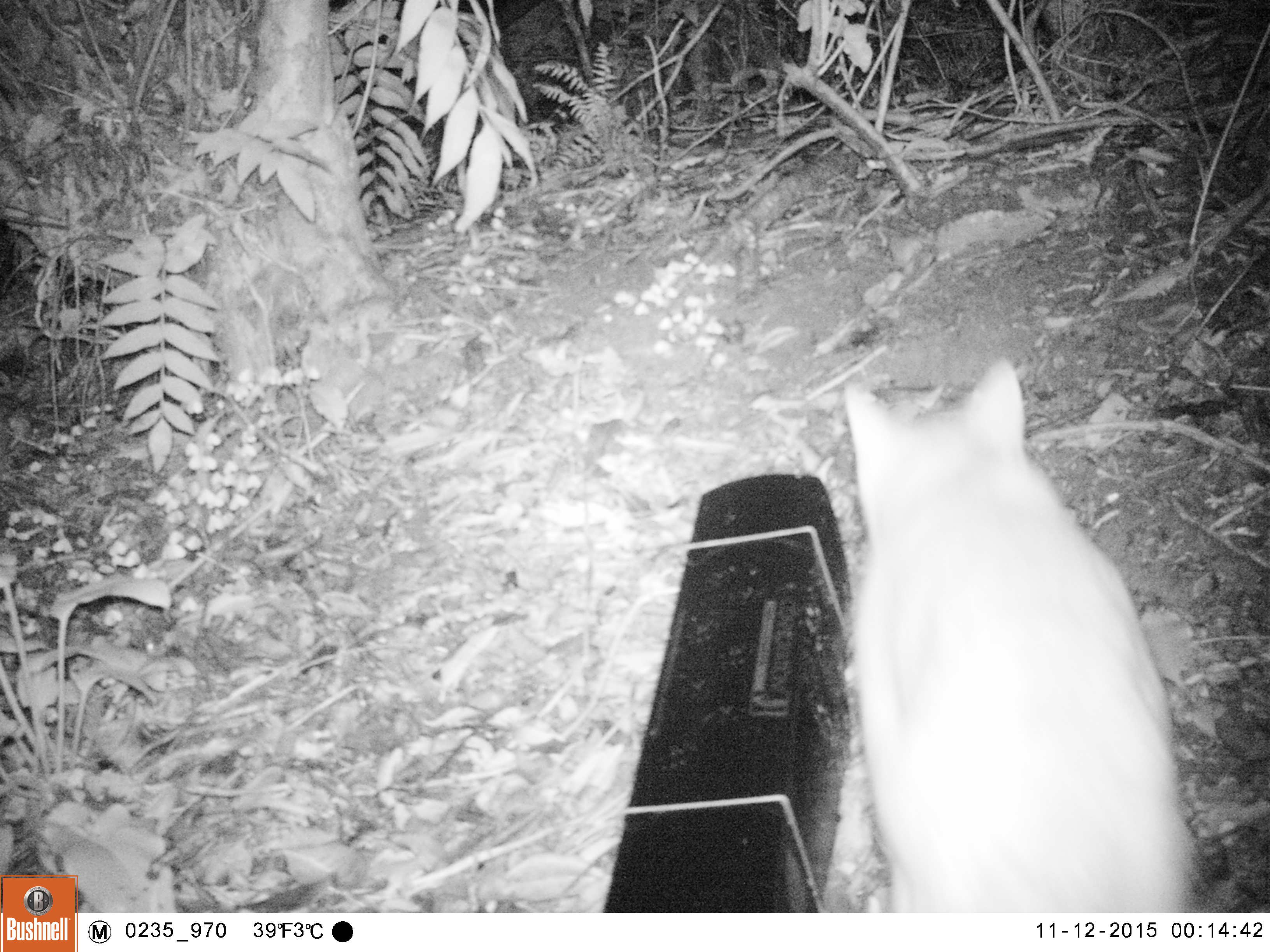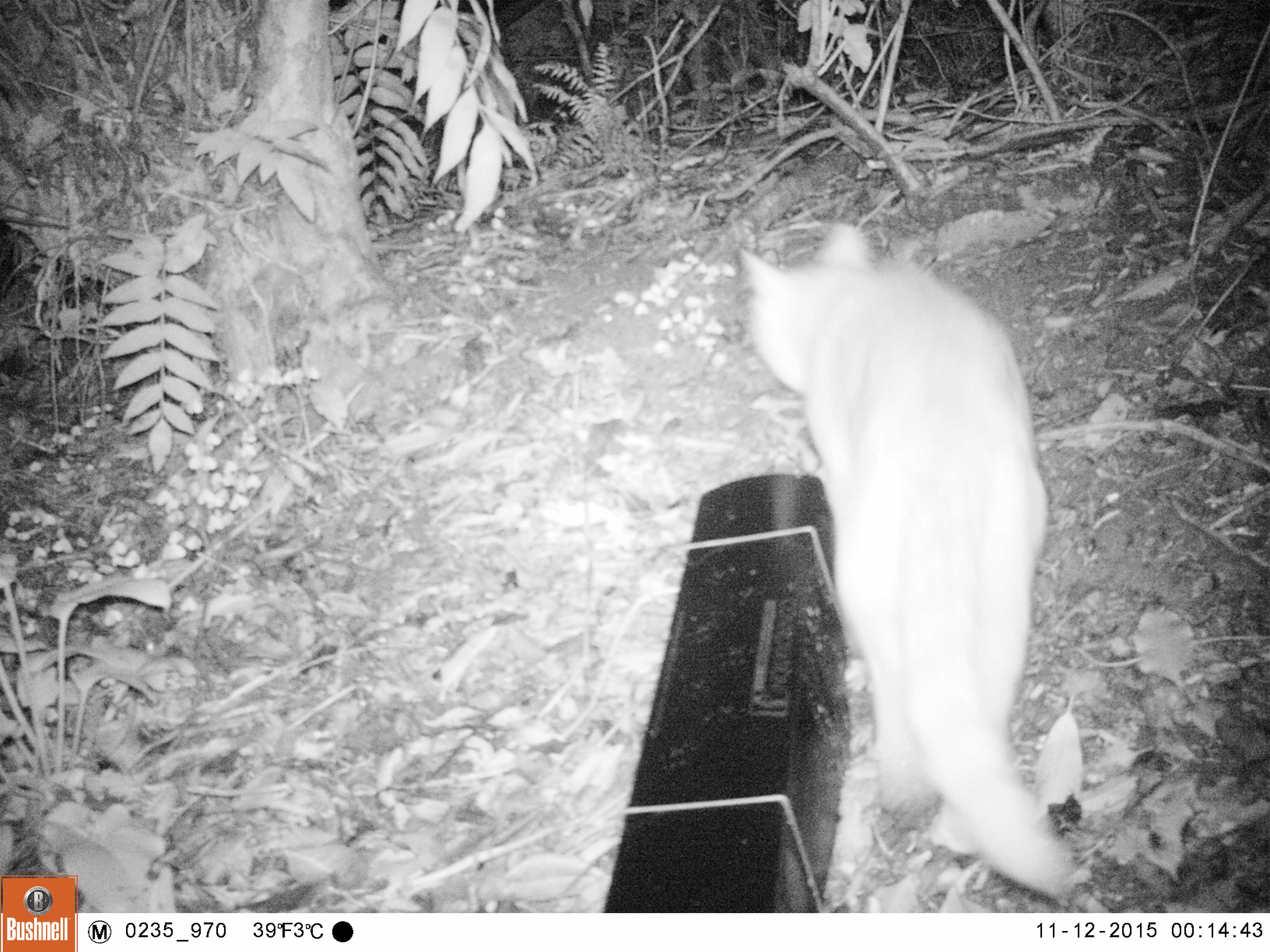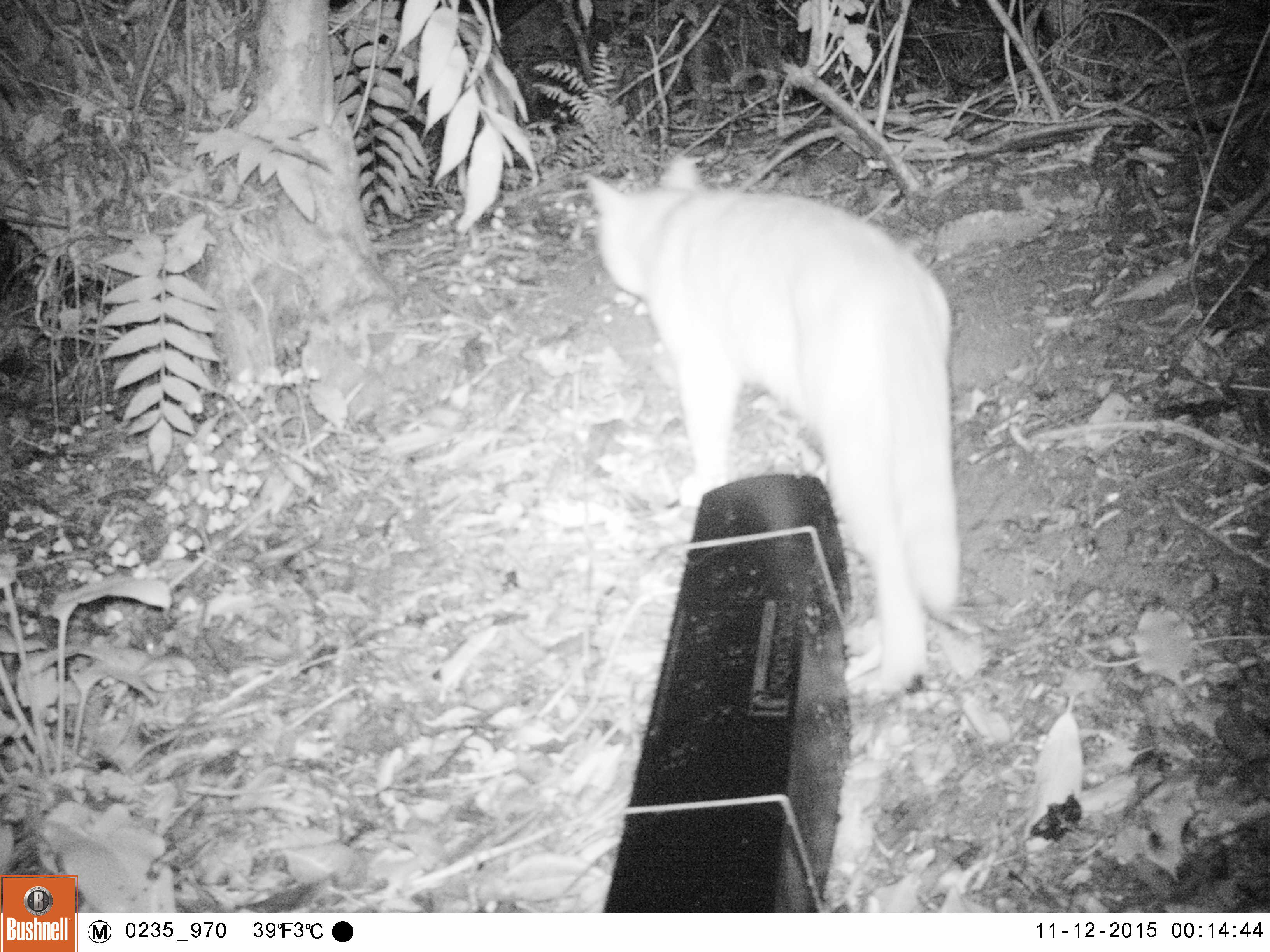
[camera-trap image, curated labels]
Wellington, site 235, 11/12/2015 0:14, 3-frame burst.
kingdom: Animalia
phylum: Chordata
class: Mammalia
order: Carnivora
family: Felidae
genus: Felis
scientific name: Felis catus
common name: cat